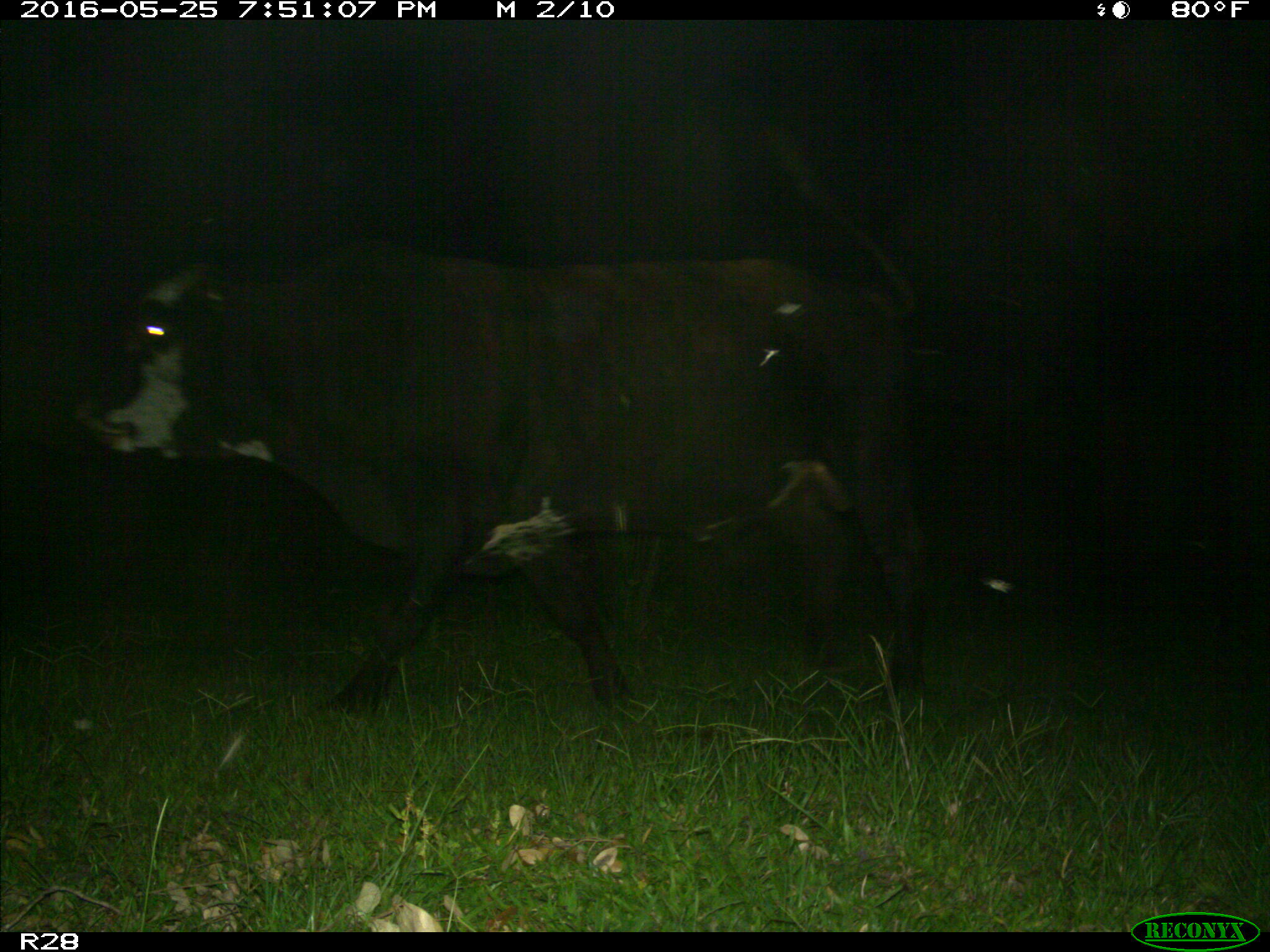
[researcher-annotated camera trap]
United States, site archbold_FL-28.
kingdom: Animalia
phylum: Chordata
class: Mammalia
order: Artiodactyla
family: Bovidae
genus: Bos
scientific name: Bos taurus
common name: domestic cow